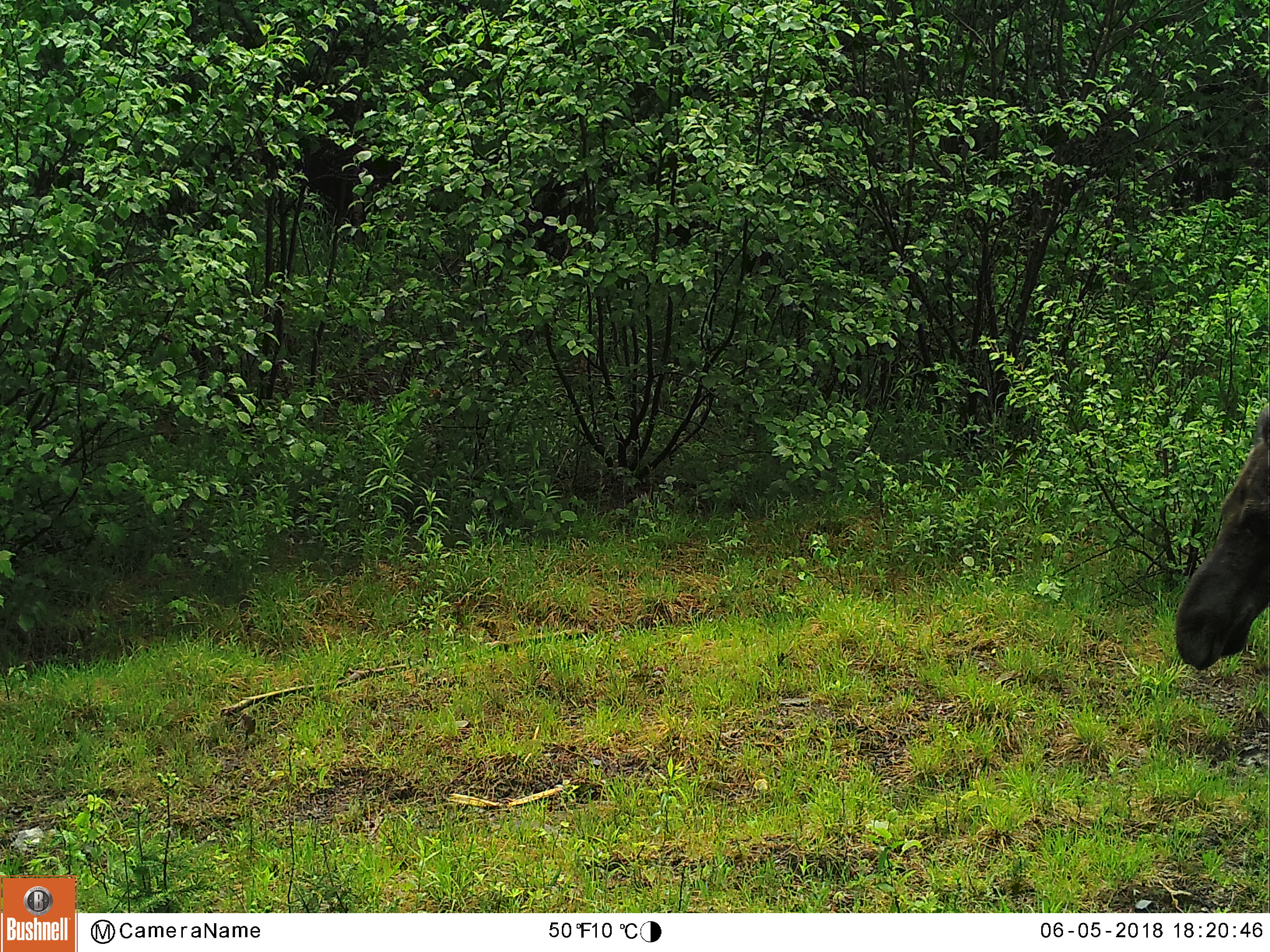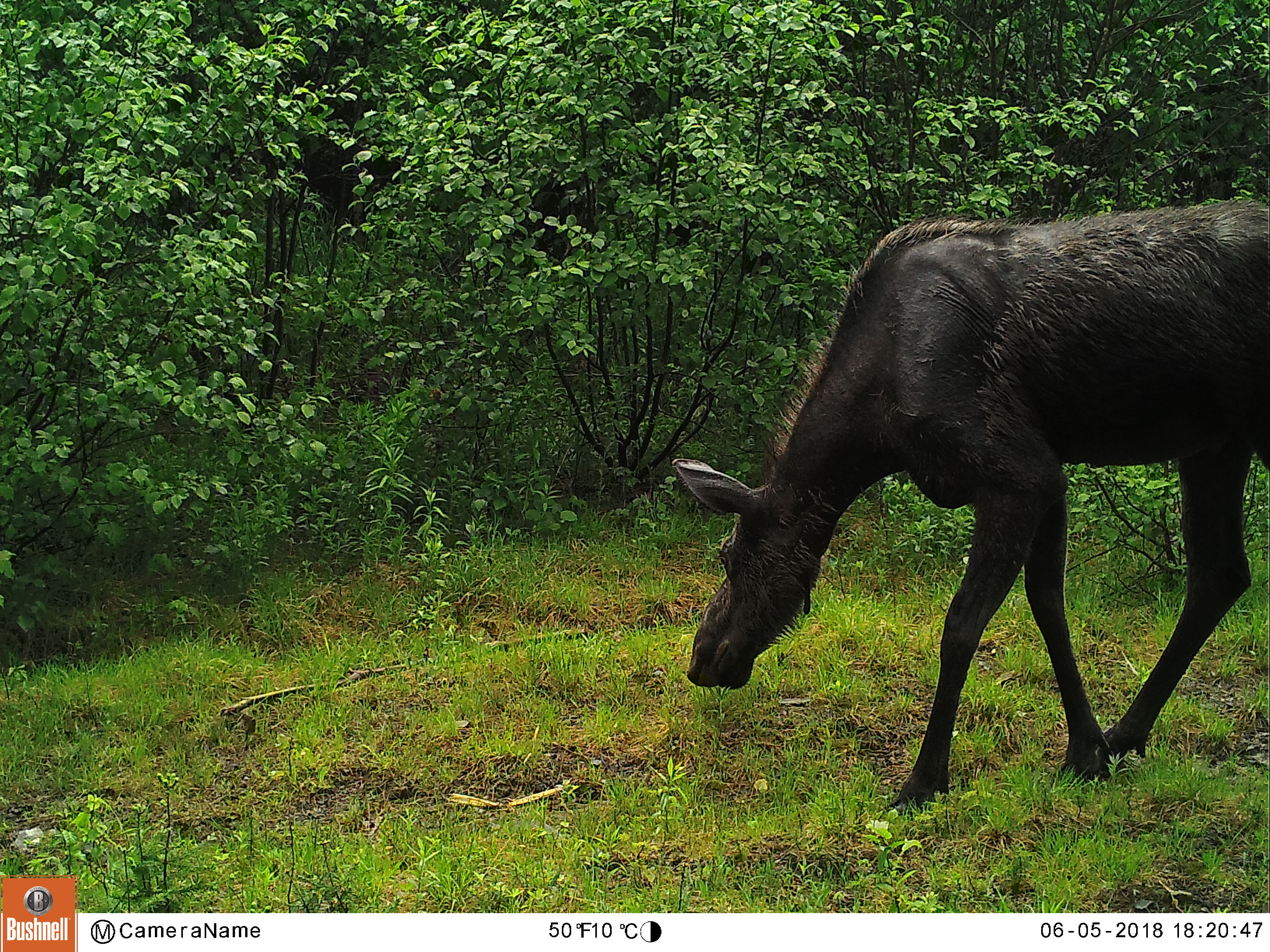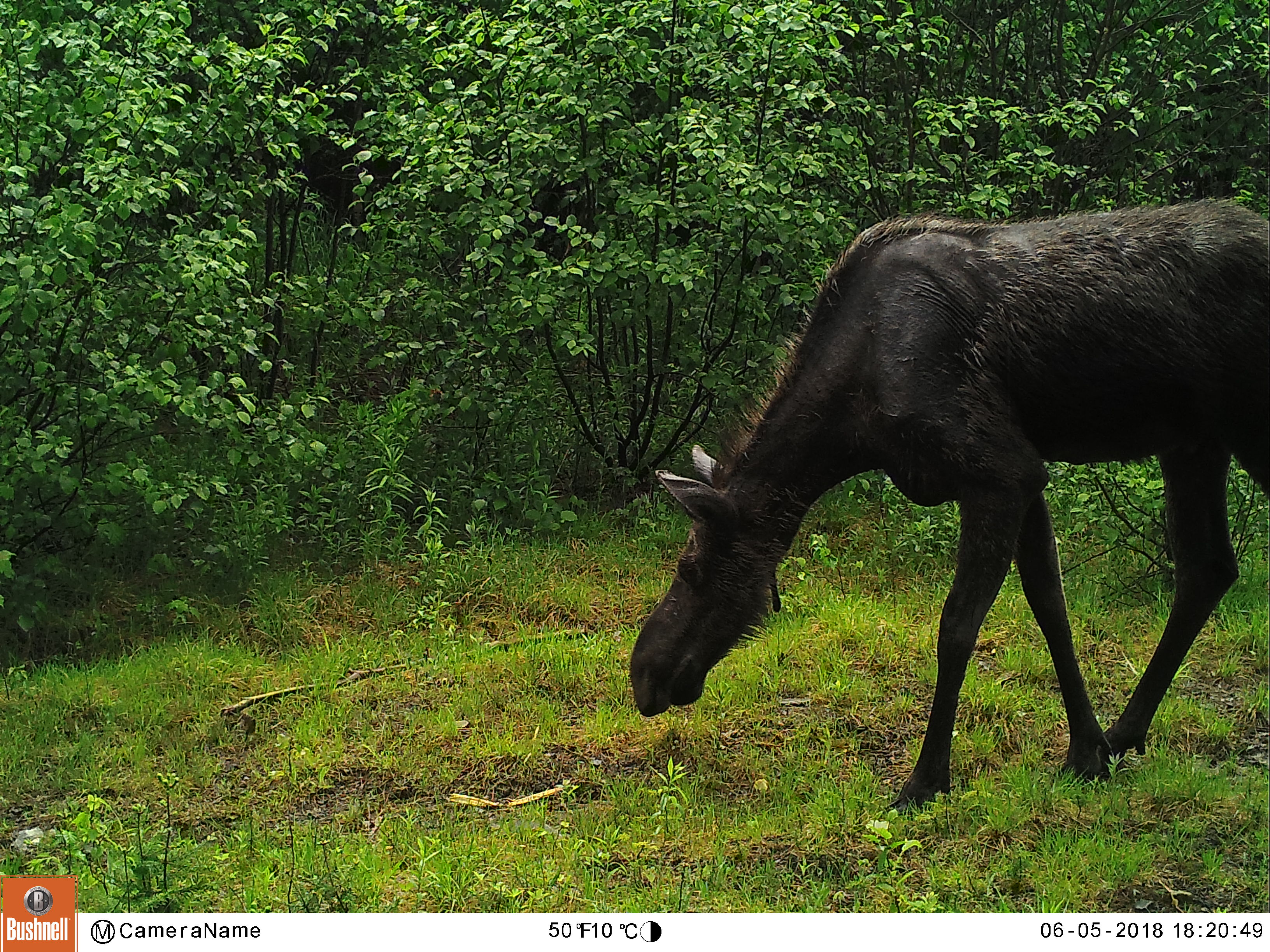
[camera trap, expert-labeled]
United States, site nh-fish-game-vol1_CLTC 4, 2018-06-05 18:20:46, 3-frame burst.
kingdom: Animalia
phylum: Chordata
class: Mammalia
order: Artiodactyla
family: Cervidae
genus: Alces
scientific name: Alces alces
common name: moose